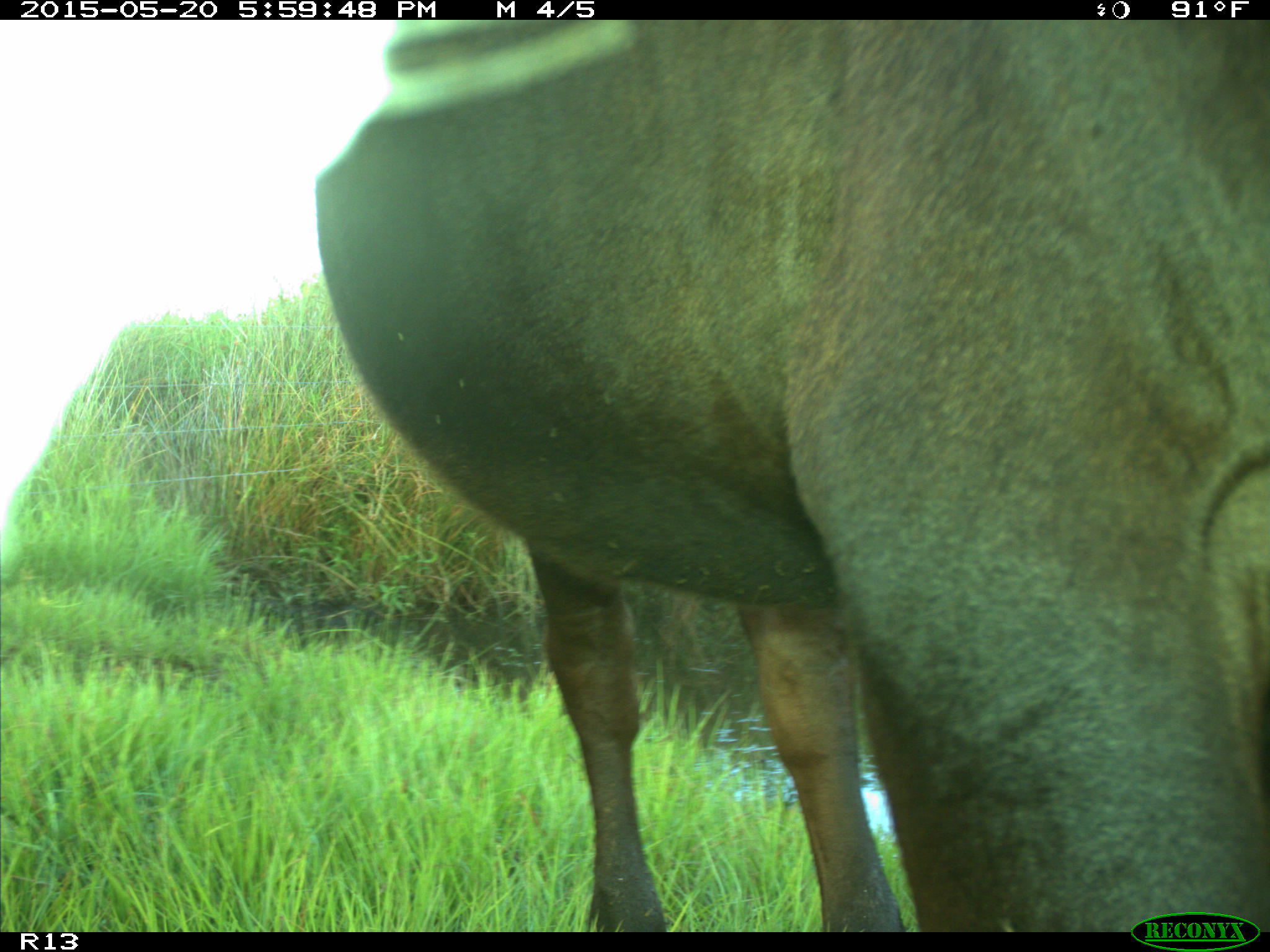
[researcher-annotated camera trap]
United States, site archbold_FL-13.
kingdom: Animalia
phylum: Chordata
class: Mammalia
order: Artiodactyla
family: Bovidae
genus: Bos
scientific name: Bos taurus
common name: domestic cow